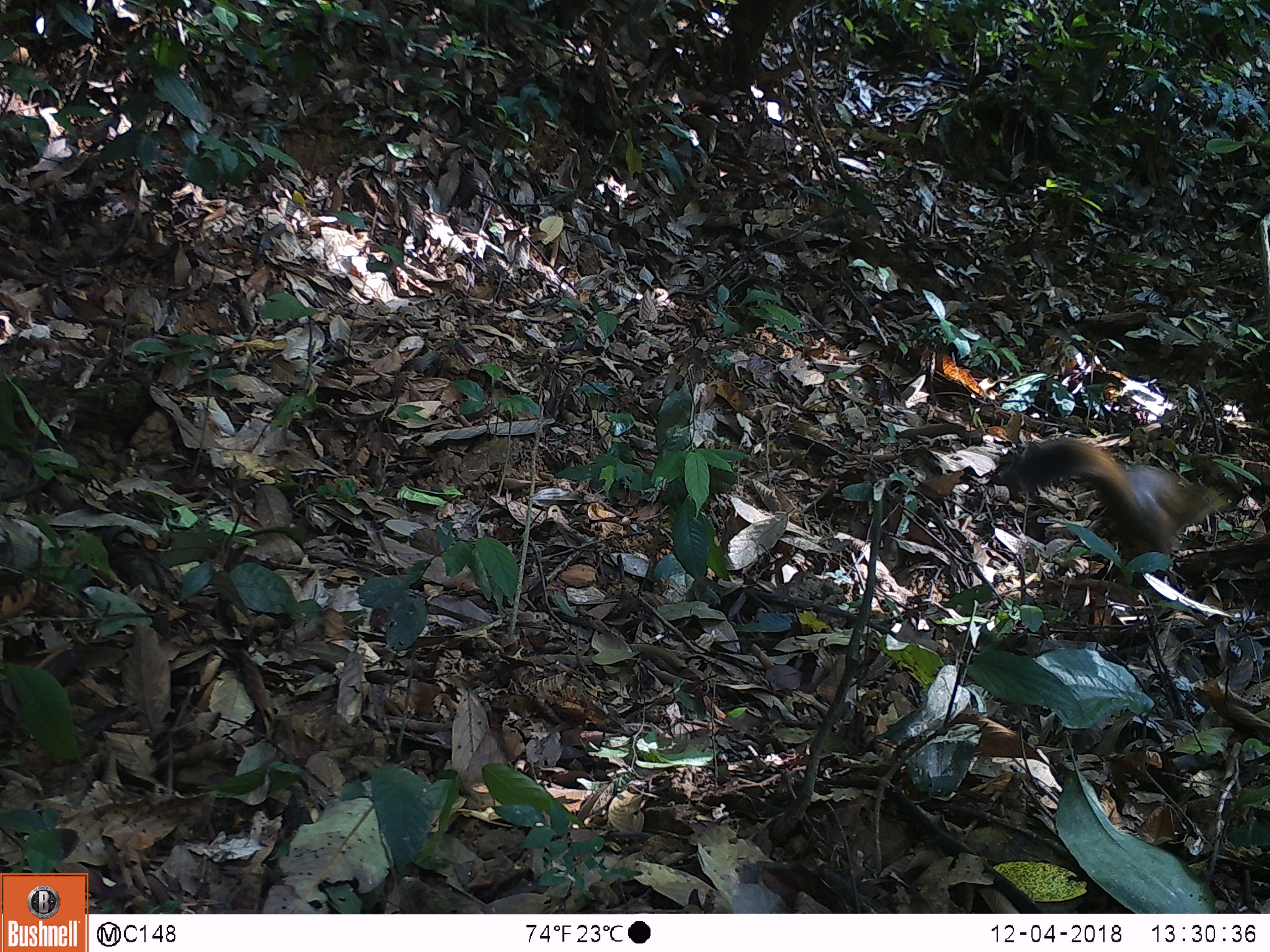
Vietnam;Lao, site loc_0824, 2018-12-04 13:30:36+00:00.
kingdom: Animalia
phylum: Chordata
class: Mammalia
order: Rodentia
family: Sciuridae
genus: Sciurus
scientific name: Sciurus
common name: squirrel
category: unidentified squirrel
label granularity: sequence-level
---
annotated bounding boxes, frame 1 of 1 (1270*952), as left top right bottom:
unidentified squirrel: 1002 434 1229 577